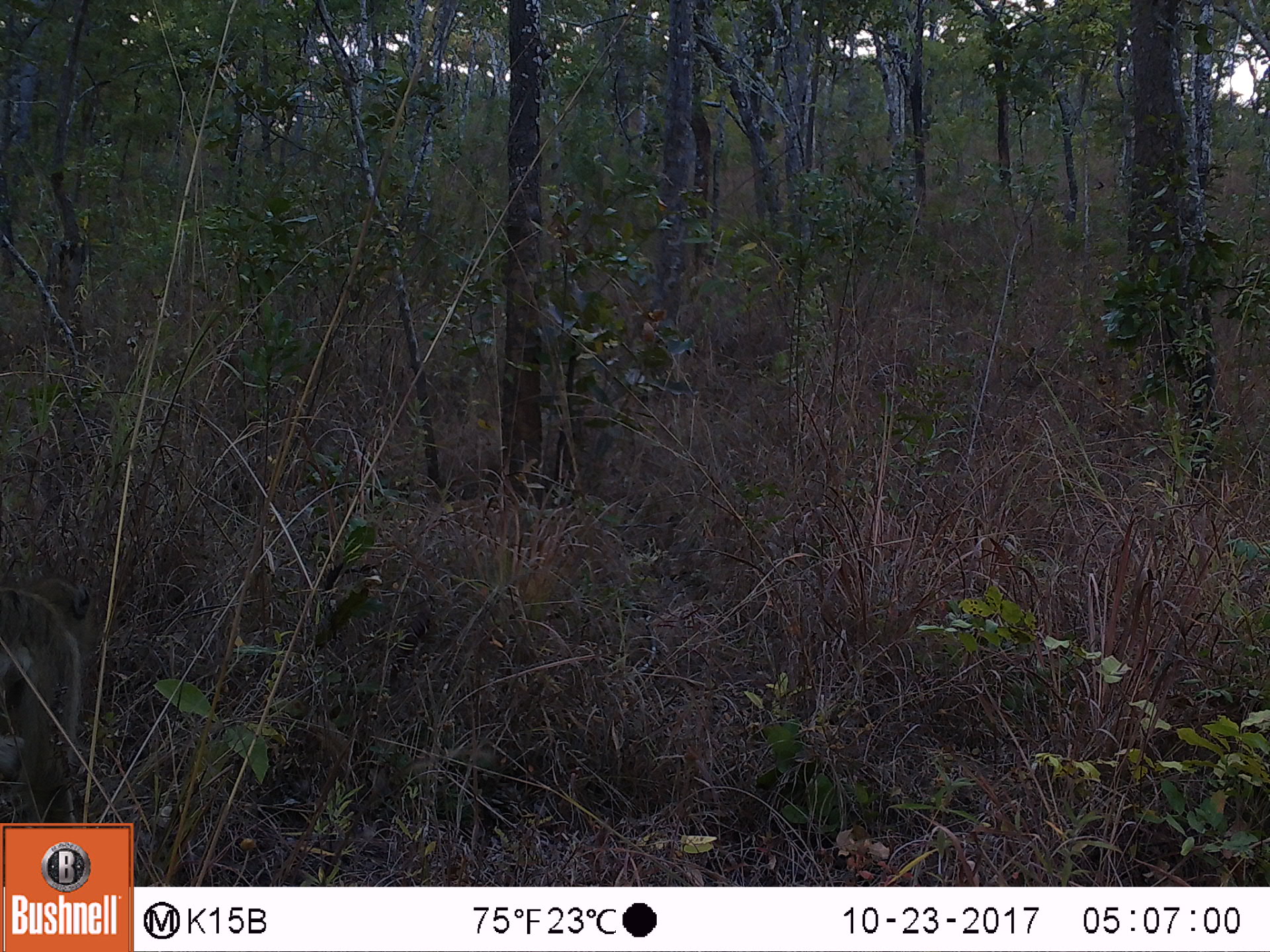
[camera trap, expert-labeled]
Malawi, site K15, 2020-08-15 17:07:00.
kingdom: Animalia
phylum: Chordata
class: Mammalia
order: Primates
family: Cercopithecidae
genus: Papio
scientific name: Papio cynocephalus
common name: yellow baboon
Yellow baboon (Papio cynocephalus), count 1.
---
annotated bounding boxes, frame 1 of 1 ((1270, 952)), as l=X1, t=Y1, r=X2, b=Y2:
yellow baboon: l=2, t=567, r=106, b=814